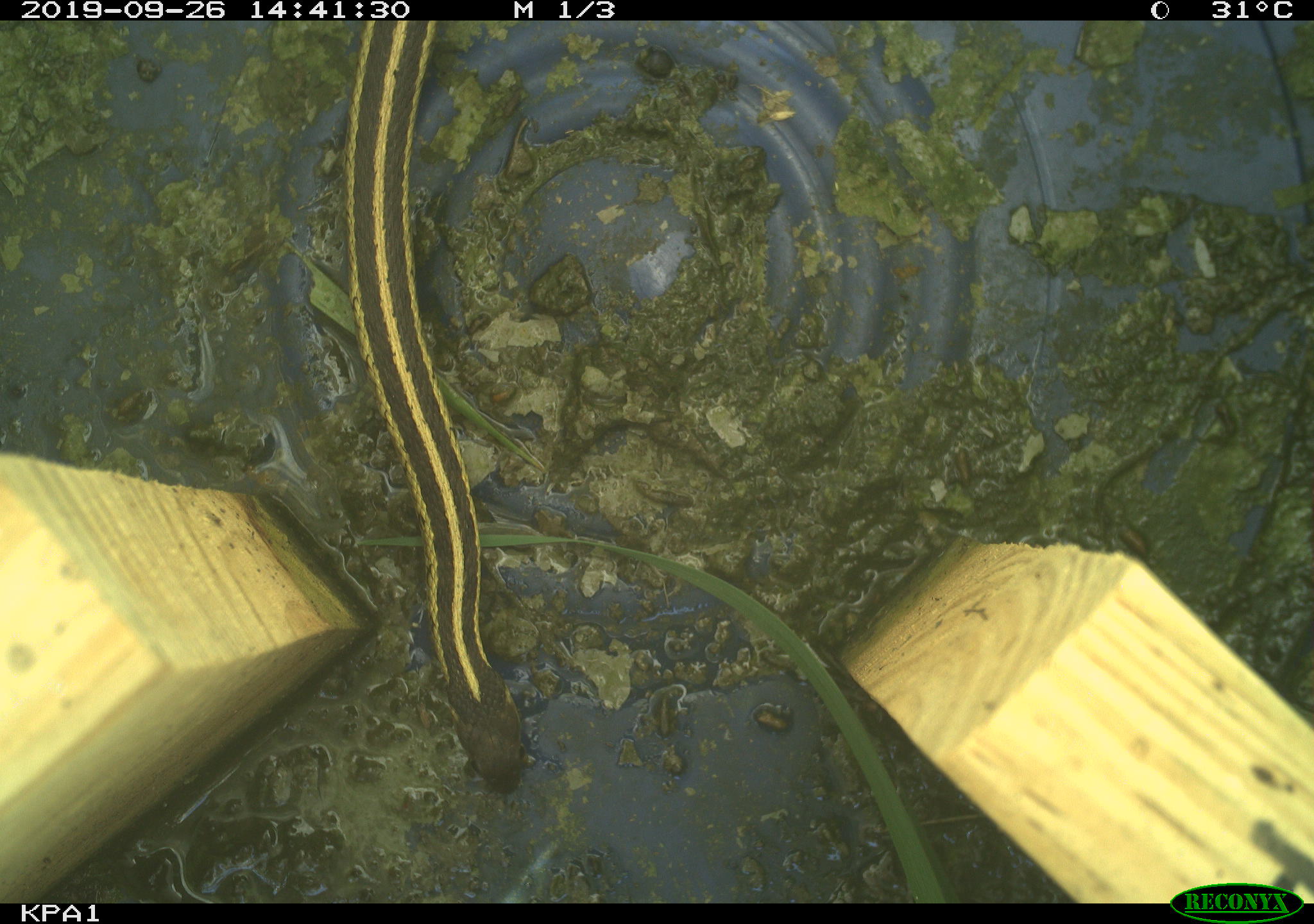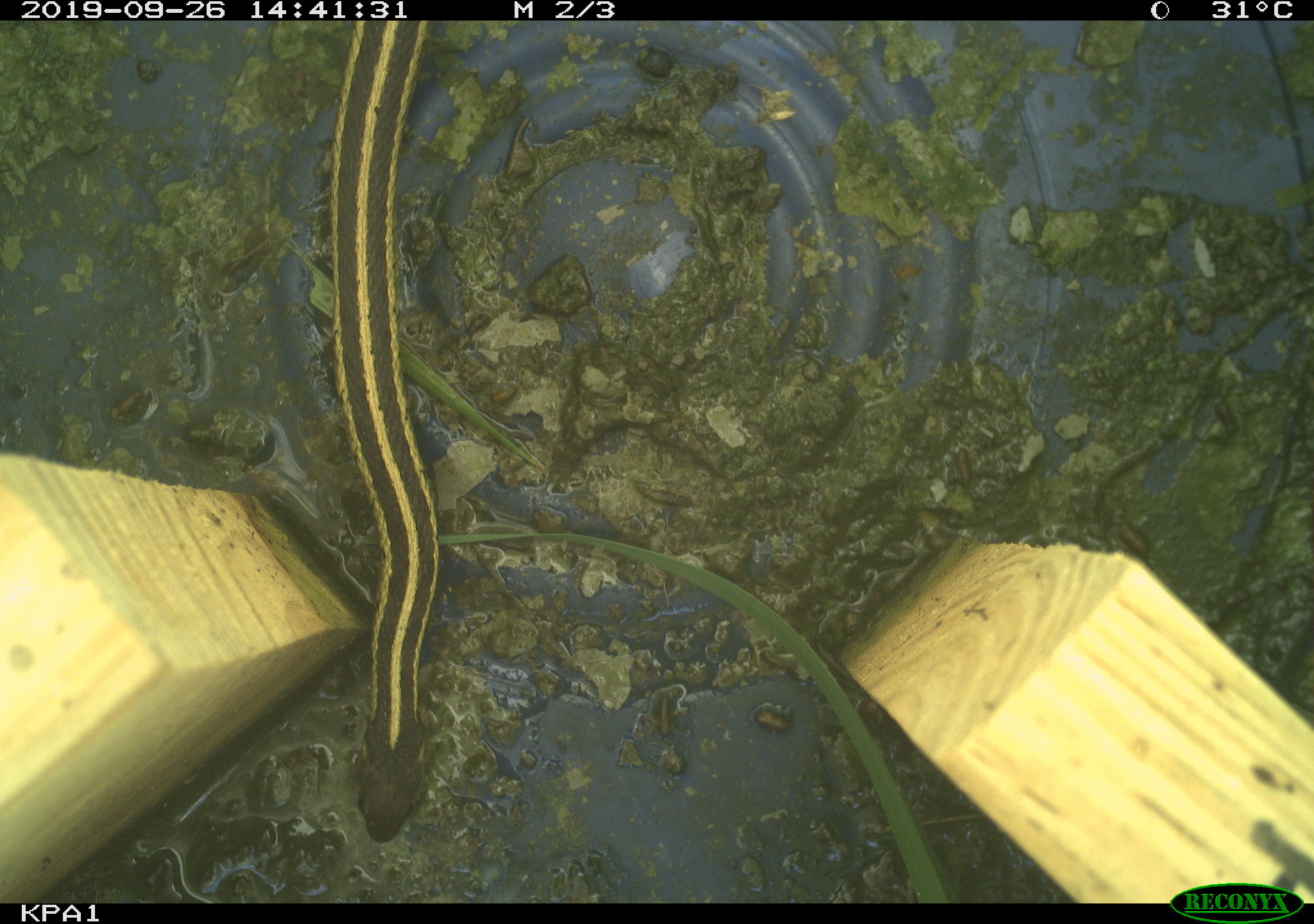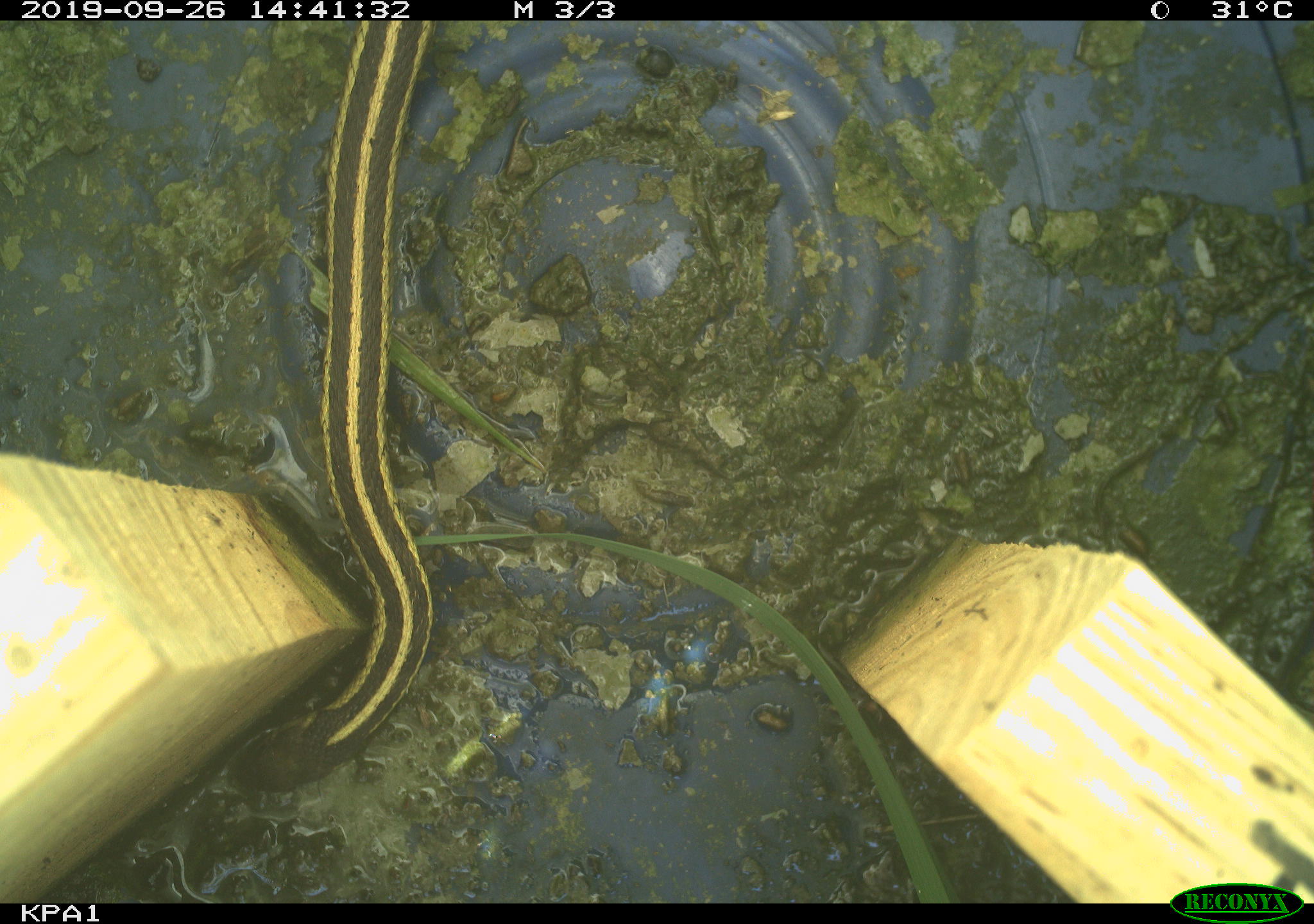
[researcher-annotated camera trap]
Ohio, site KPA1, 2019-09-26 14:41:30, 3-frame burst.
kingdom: Animalia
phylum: Chordata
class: Reptilia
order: Squamata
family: Colubridae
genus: Thamnophis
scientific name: Thamnophis sirtalis sirtalis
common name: eastern gartersnake